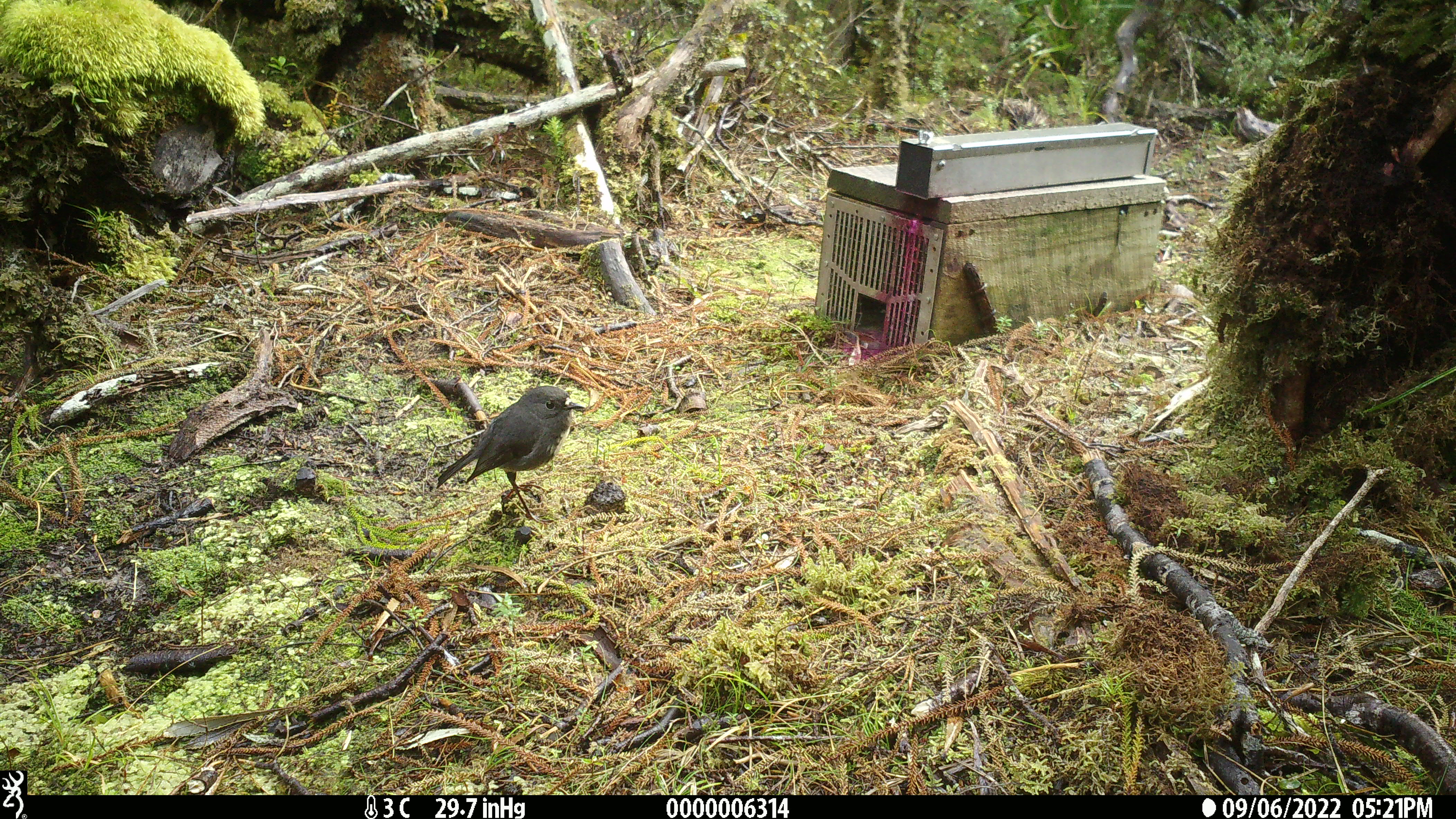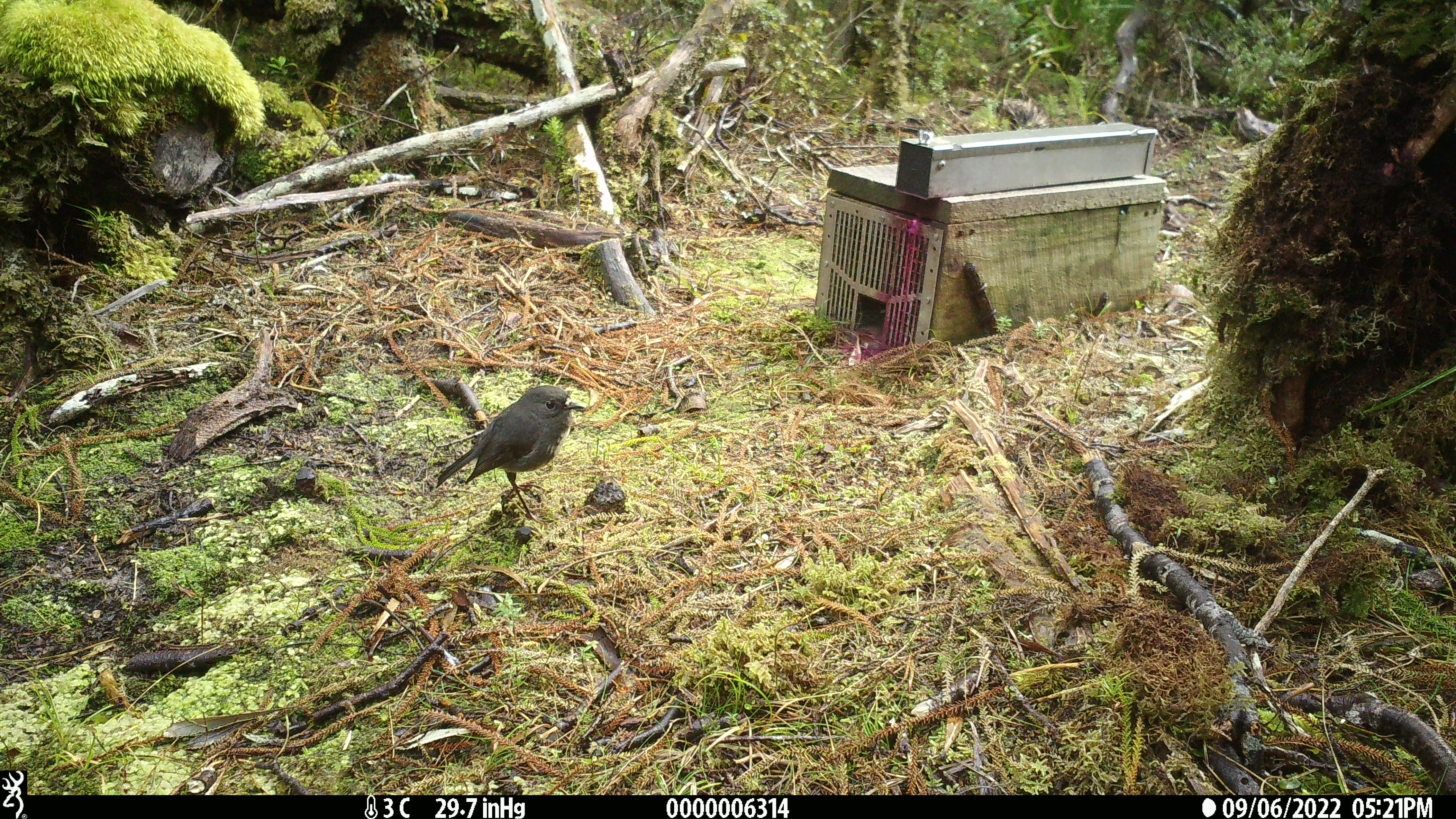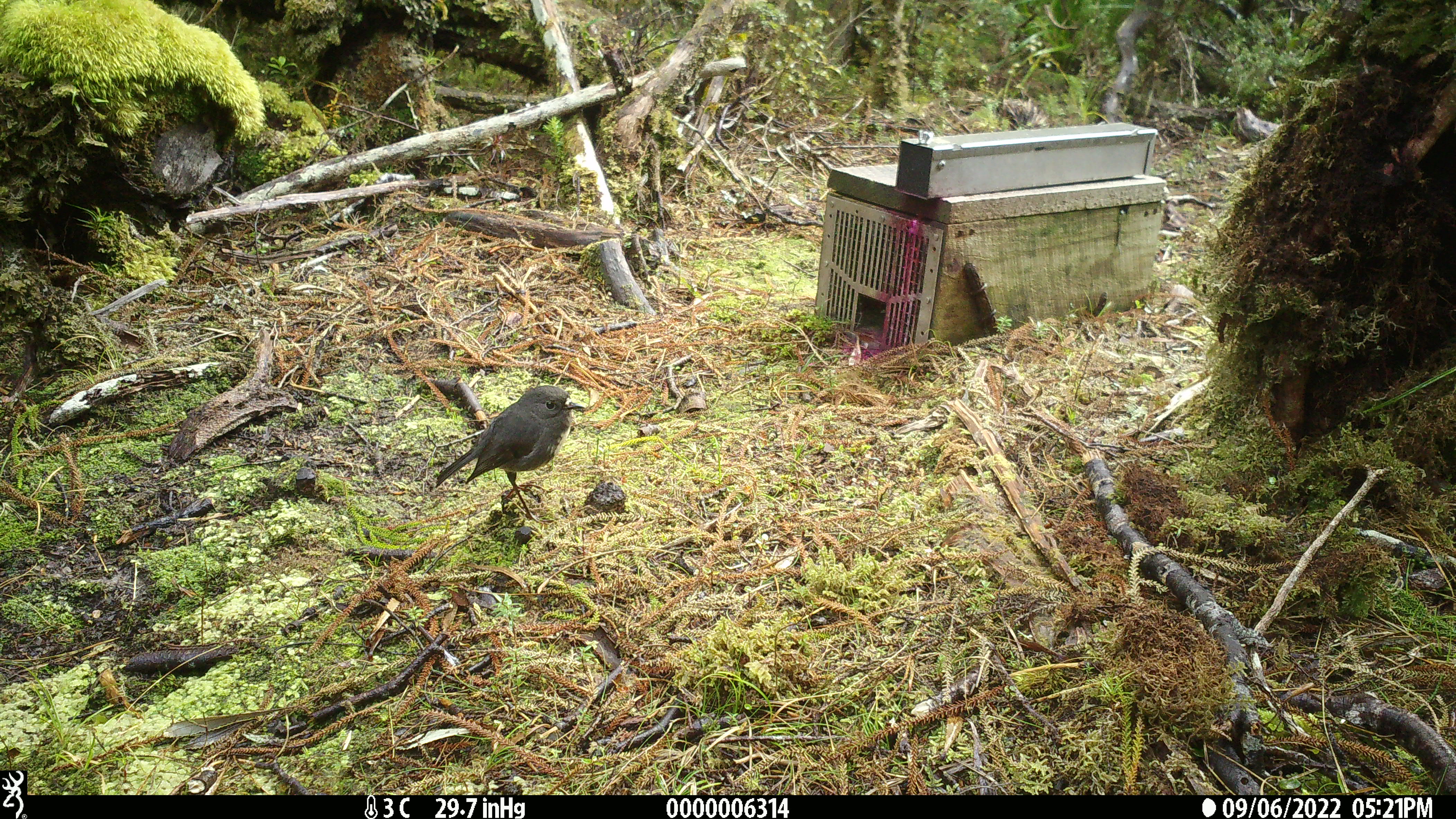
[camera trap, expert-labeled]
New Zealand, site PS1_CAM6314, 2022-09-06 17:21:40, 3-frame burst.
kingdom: Animalia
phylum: Chordata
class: Aves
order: Passeriformes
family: Petroicidae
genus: Petroica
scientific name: Petroica australis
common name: new zealand robin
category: robin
Robin (new zealand robin) (Petroica australis).